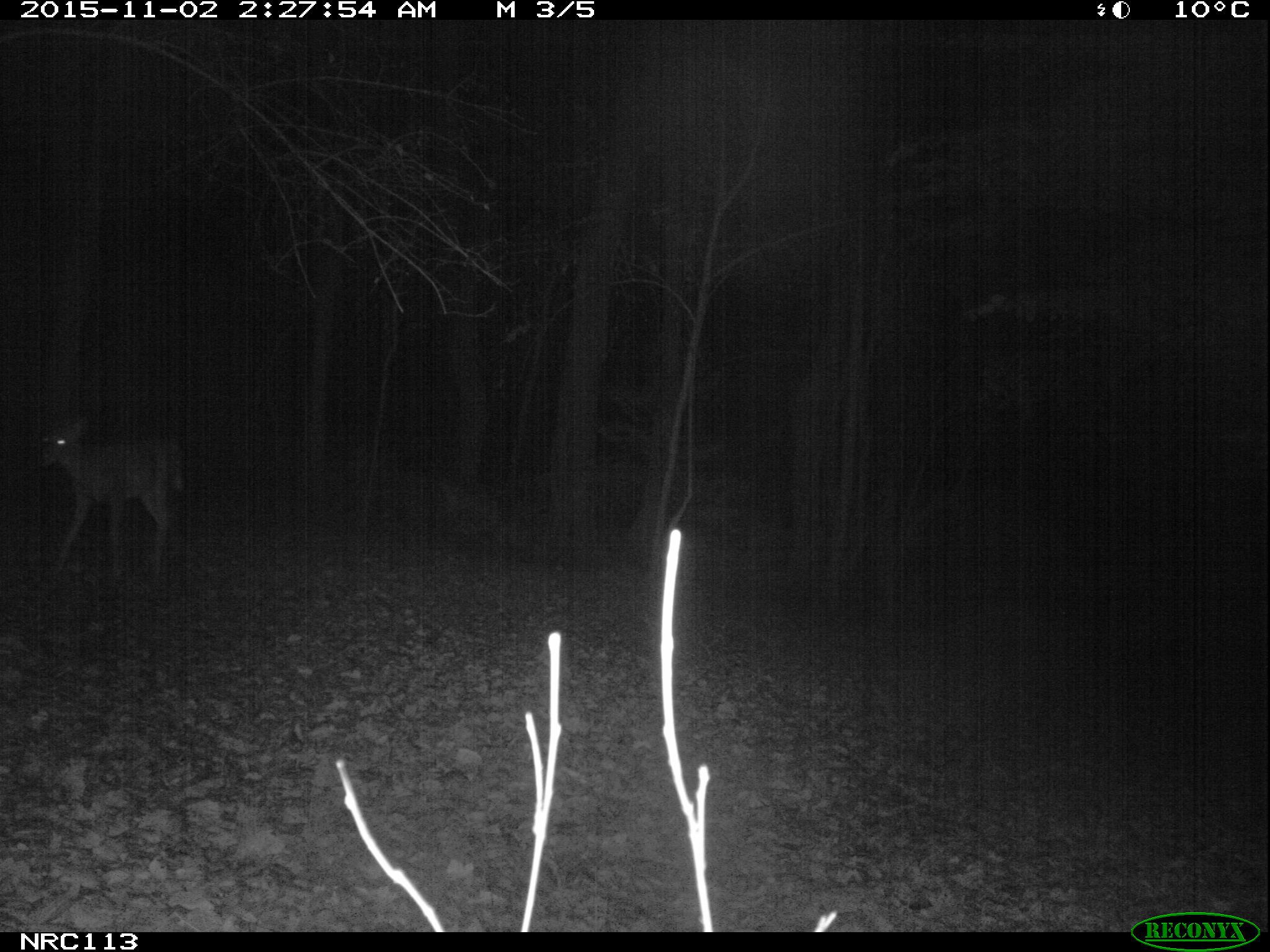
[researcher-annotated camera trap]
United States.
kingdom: Animalia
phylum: Chordata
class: Mammalia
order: Artiodactyla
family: Cervidae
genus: Odocoileus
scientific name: Odocoileus virginianus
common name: white-tailed deer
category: White Tailed Deer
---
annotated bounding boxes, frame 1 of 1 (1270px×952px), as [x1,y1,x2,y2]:
White Tailed Deer: [27,405,203,600]